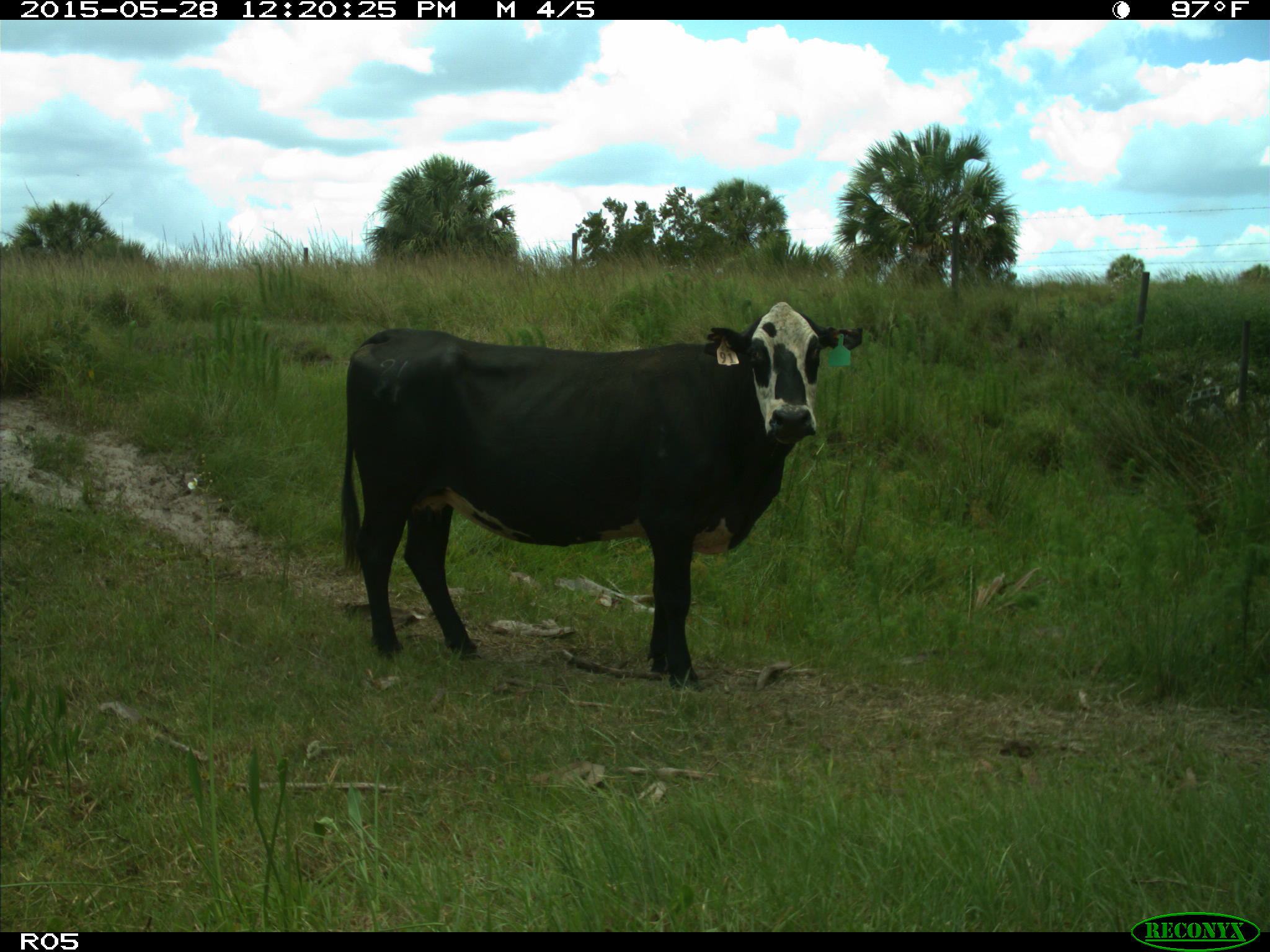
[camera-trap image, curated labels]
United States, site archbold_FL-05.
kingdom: Animalia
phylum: Chordata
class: Mammalia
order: Artiodactyla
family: Bovidae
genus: Bos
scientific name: Bos taurus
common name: domestic cow